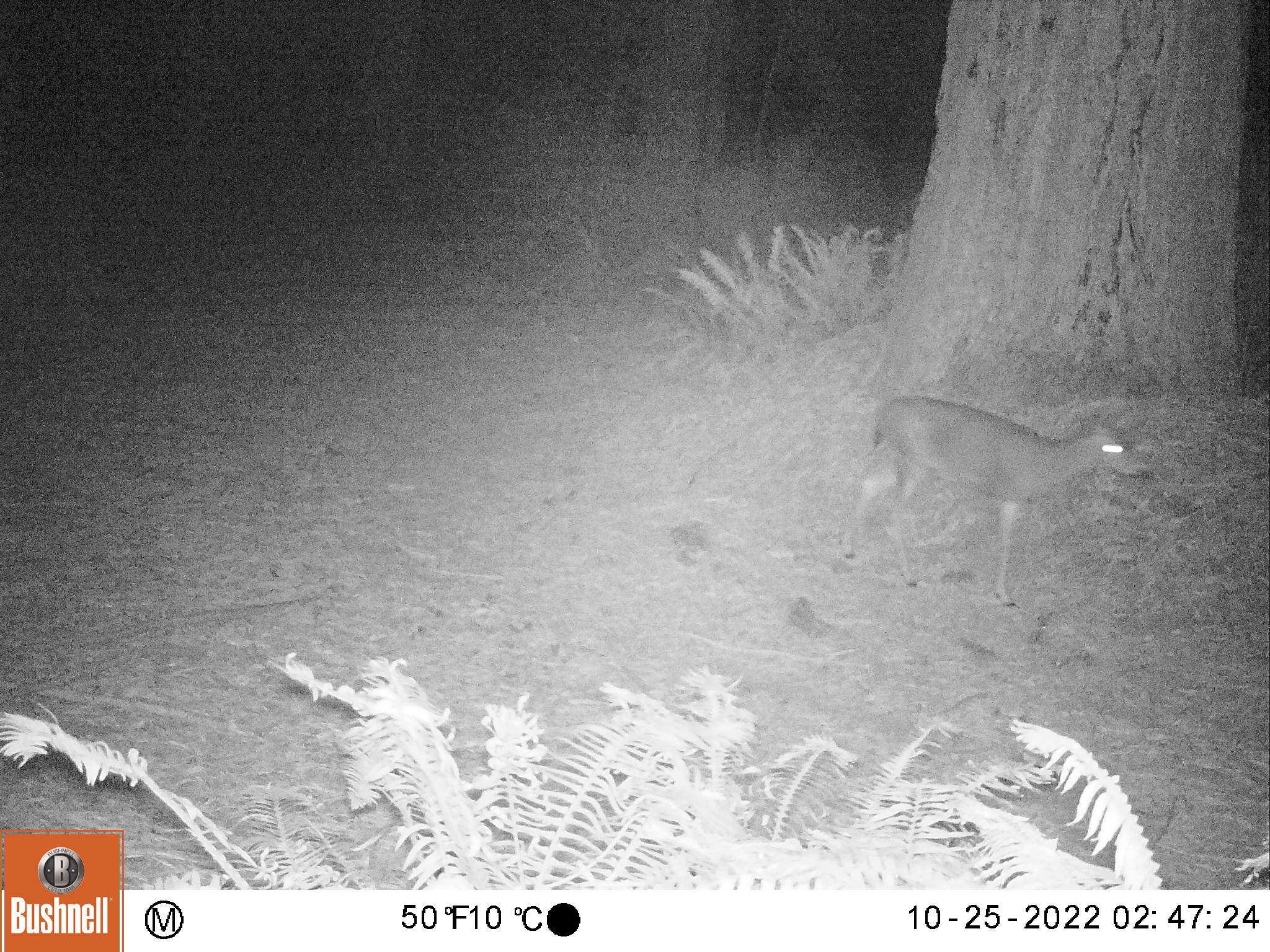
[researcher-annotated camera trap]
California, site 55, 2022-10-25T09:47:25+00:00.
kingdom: Animalia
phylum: Chordata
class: Mammalia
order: Artiodactyla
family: Cervidae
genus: Odocoileus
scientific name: Odocoileus hemionus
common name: mule deer